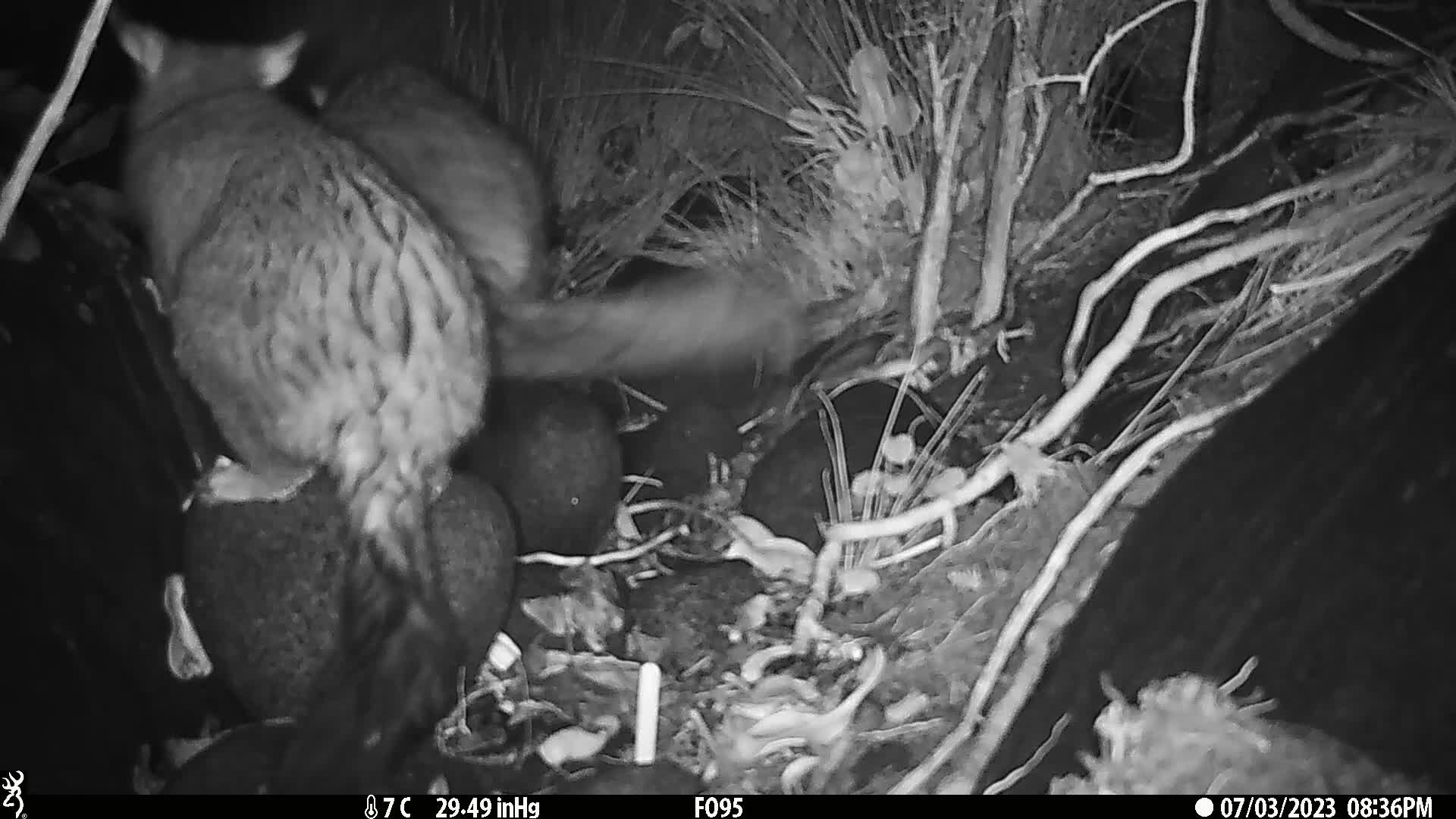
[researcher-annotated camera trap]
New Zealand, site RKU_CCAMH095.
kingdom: Animalia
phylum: Chordata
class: Mammalia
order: Diprotodontia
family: Phalangeridae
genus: Trichosurus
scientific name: Trichosurus vulpecula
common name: common brushtail possum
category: possum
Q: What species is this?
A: Possum (common brushtail possum) (Trichosurus vulpecula).